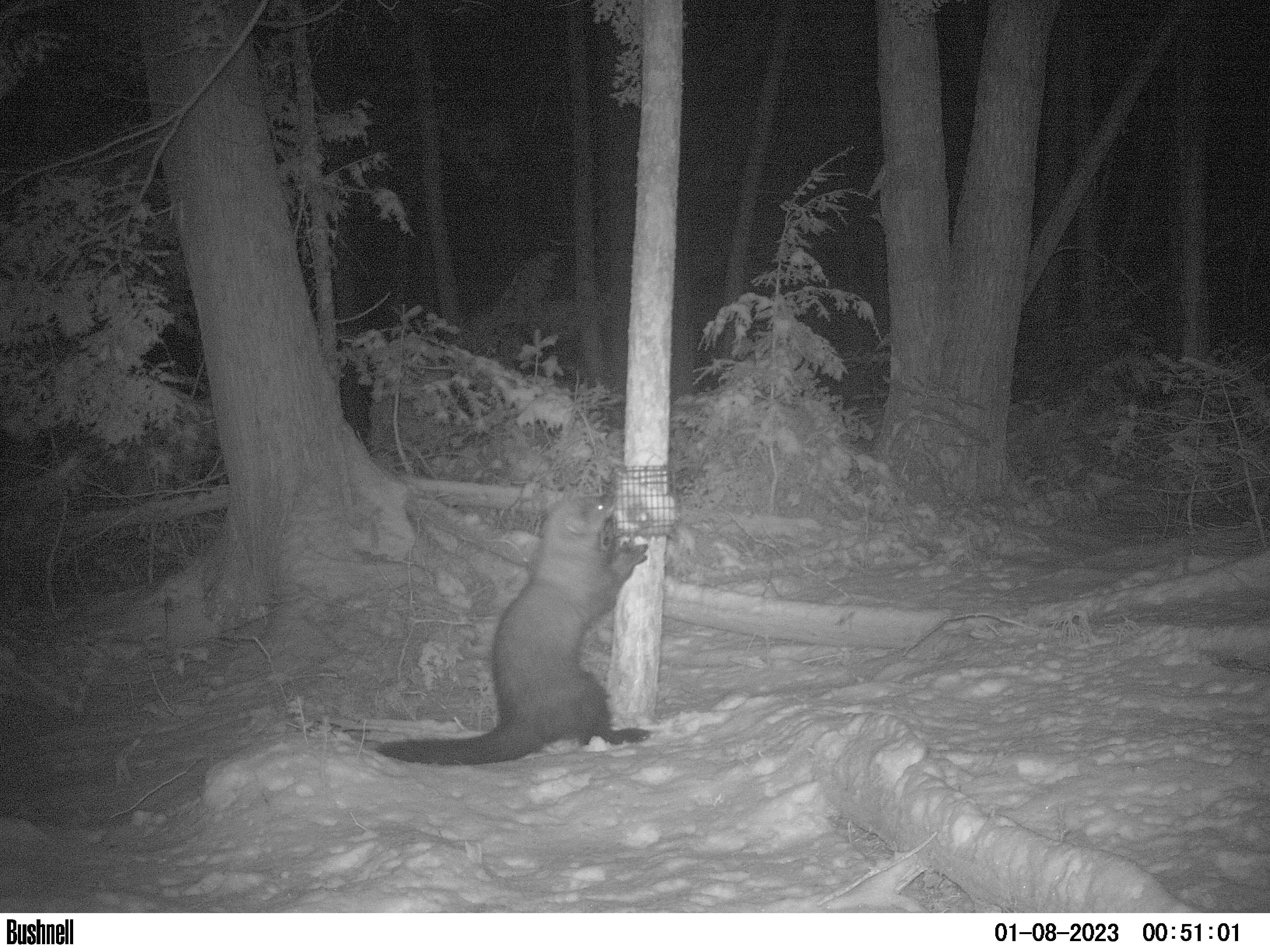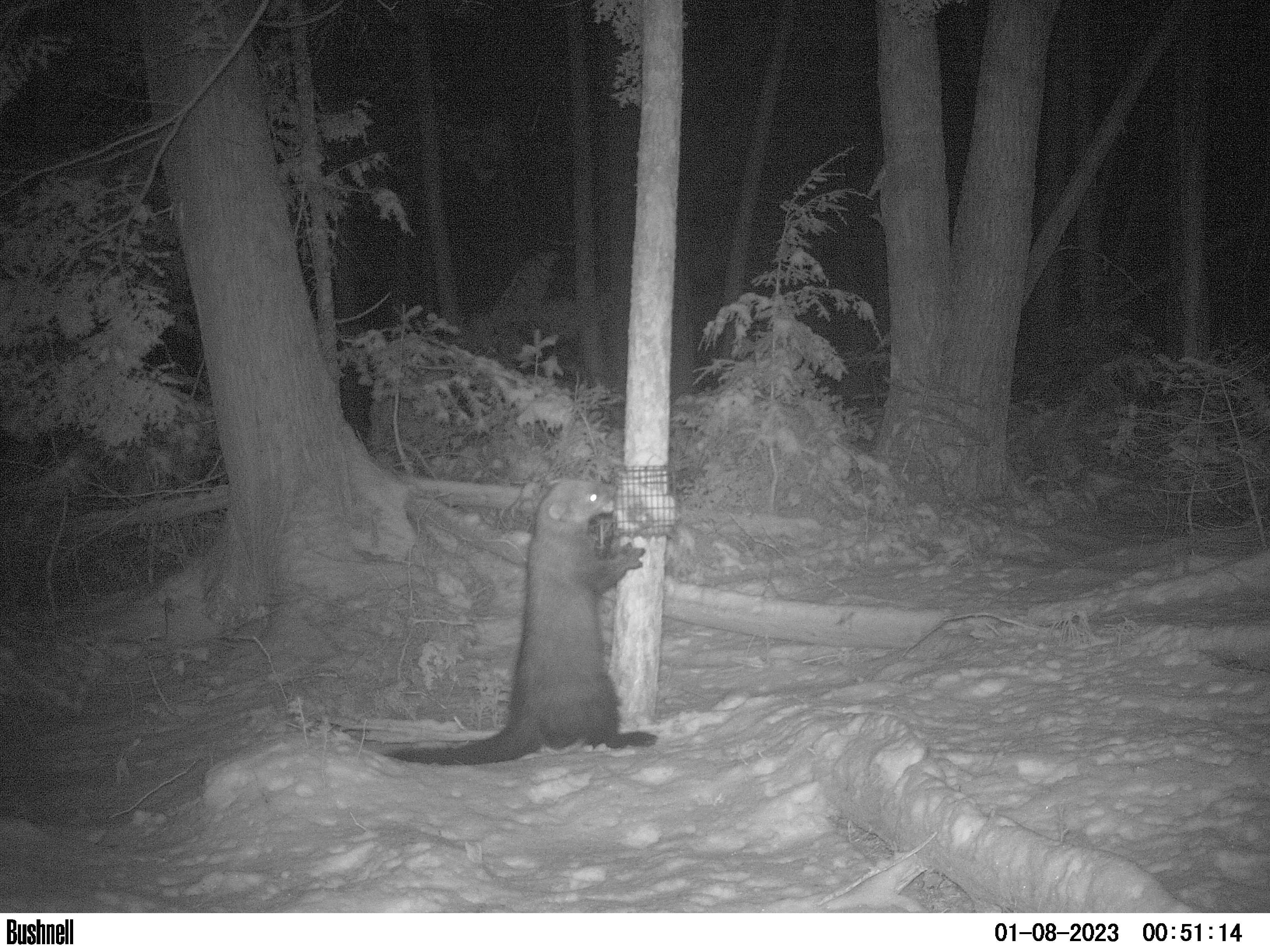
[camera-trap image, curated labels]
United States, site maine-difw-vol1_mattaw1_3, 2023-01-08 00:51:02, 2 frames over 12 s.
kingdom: Animalia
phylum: Chordata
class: Mammalia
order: Carnivora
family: Mustelidae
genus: Pekania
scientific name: Pekania pennanti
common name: fisher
Fisher (Pekania pennanti).